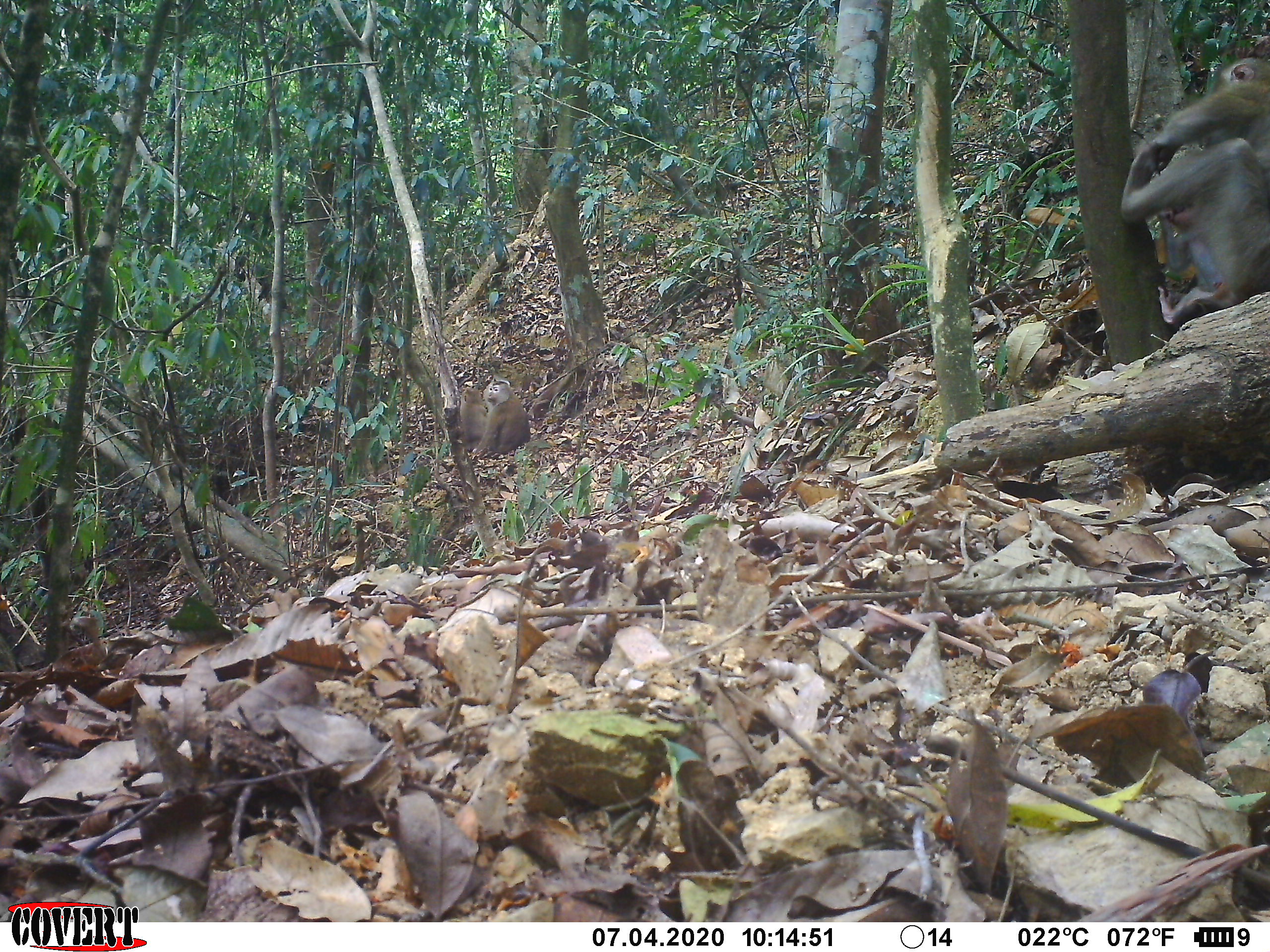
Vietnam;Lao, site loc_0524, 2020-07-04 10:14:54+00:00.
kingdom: Animalia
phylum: Chordata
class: Mammalia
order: Primates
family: Cercopithecidae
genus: Macaca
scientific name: Macaca nemestrina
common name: pig-tailed macaque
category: pig tailed macaque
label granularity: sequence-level